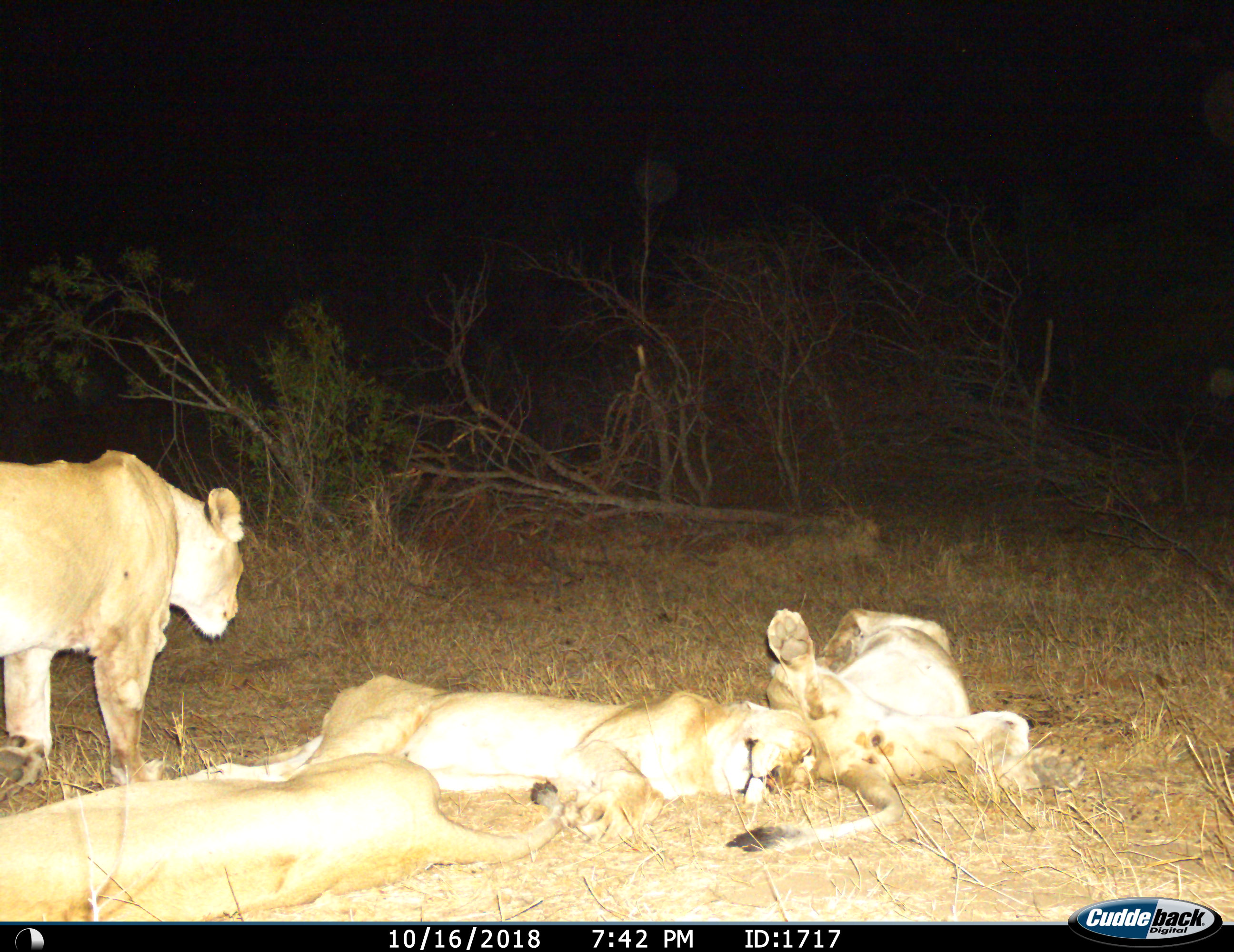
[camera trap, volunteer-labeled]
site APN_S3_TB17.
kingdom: Animalia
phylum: Chordata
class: Mammalia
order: Carnivora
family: Felidae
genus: Panthera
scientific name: Panthera leo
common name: lion female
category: lionfemale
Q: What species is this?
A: Lionfemale (lion female) (Panthera leo).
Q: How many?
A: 4.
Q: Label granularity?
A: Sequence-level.